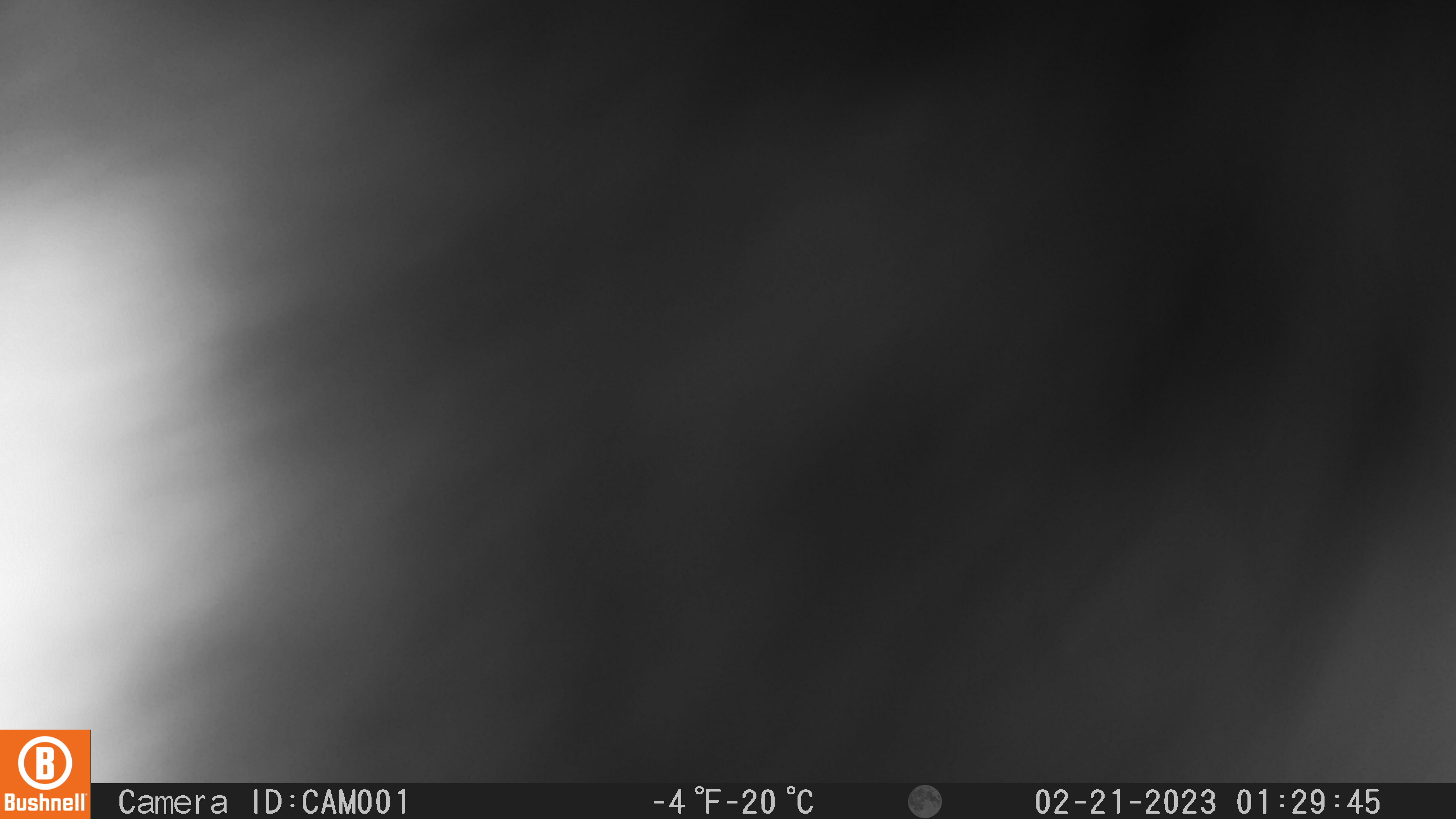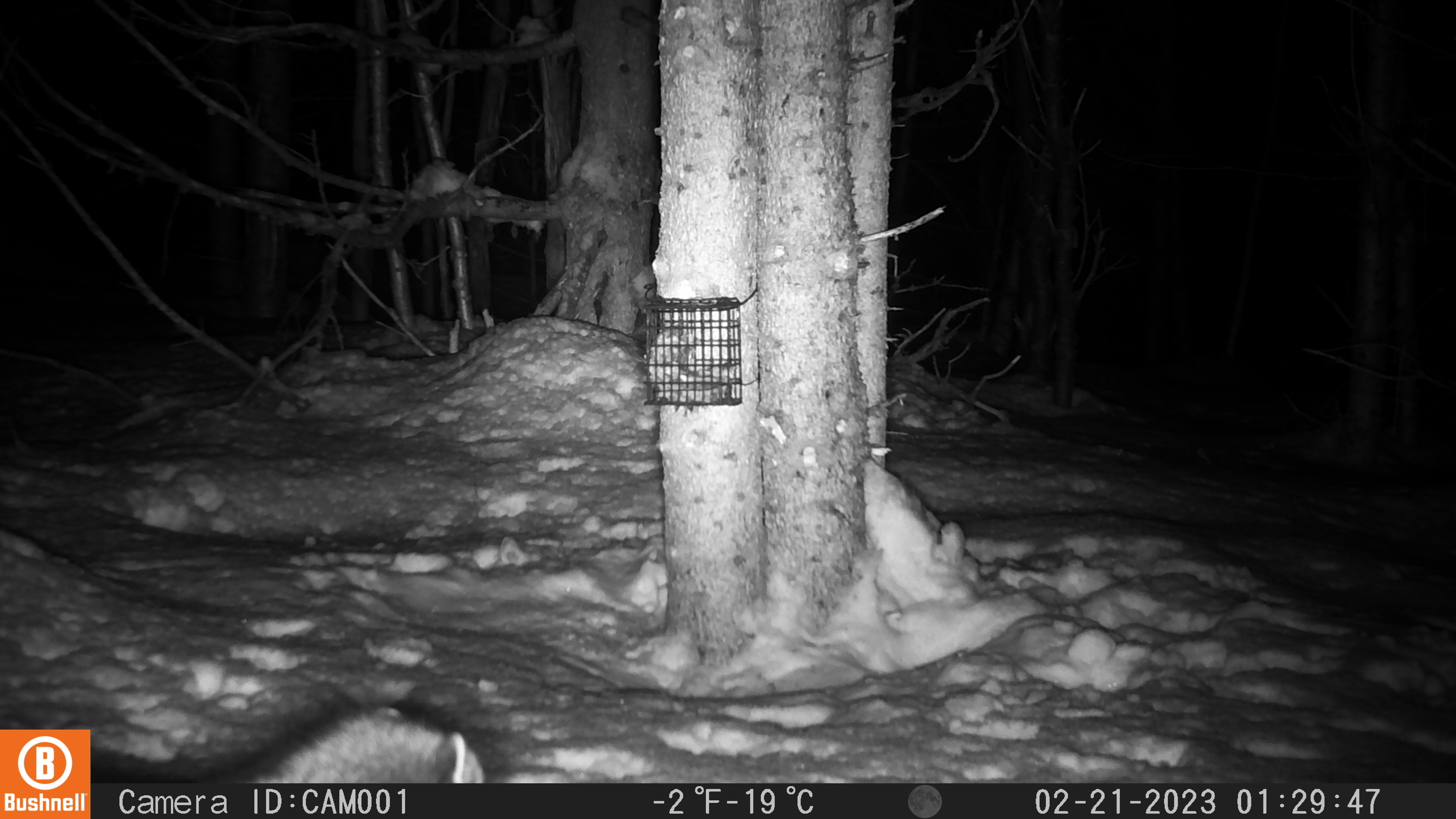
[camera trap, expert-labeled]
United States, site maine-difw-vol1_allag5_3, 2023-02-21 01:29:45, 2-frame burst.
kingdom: Animalia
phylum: Chordata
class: Mammalia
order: Carnivora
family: Mustelidae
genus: Pekania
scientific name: Pekania pennanti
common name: fisher